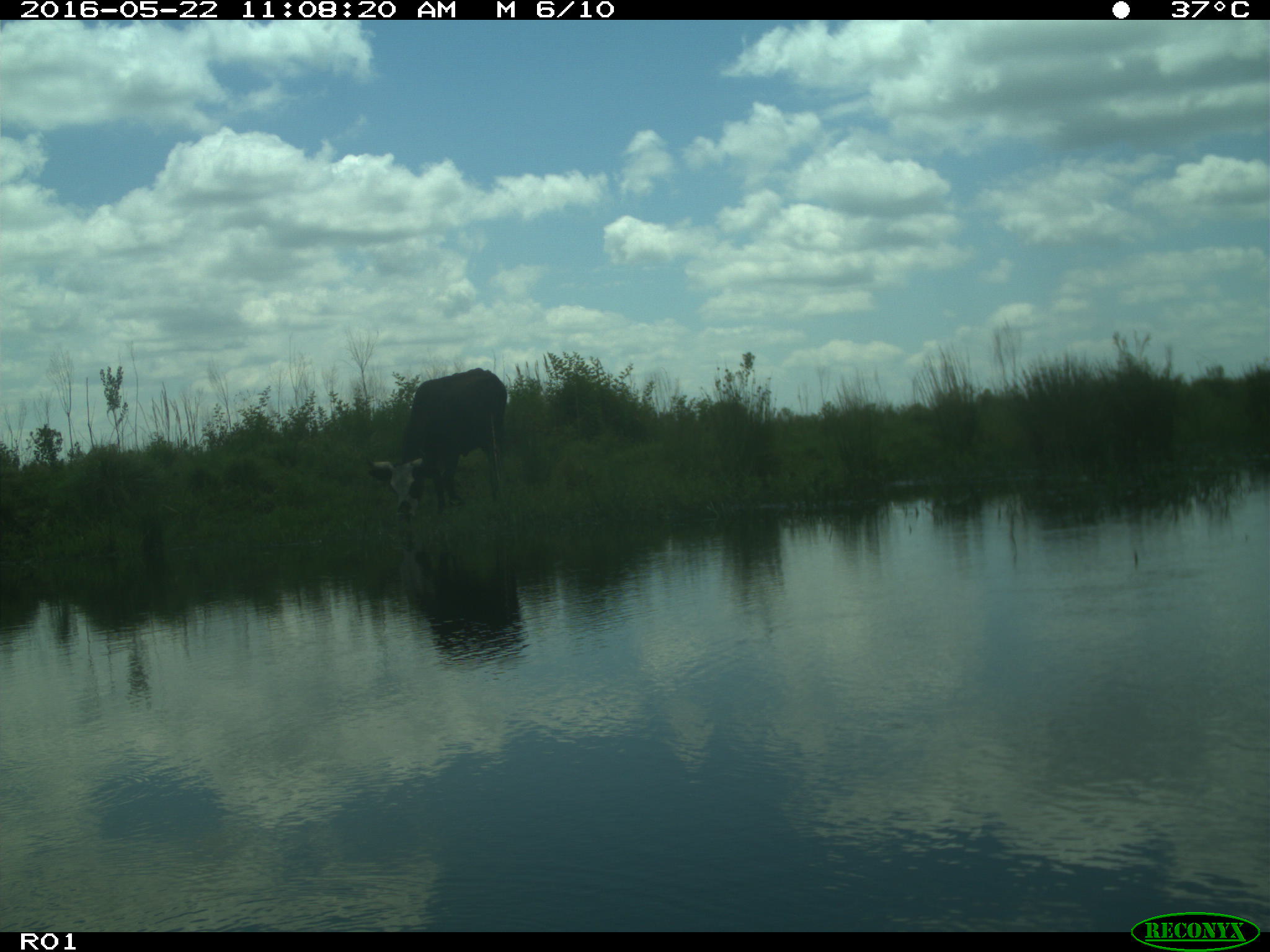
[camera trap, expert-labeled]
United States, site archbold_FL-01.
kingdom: Animalia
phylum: Chordata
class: Mammalia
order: Artiodactyla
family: Bovidae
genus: Bos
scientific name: Bos taurus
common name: domestic cow